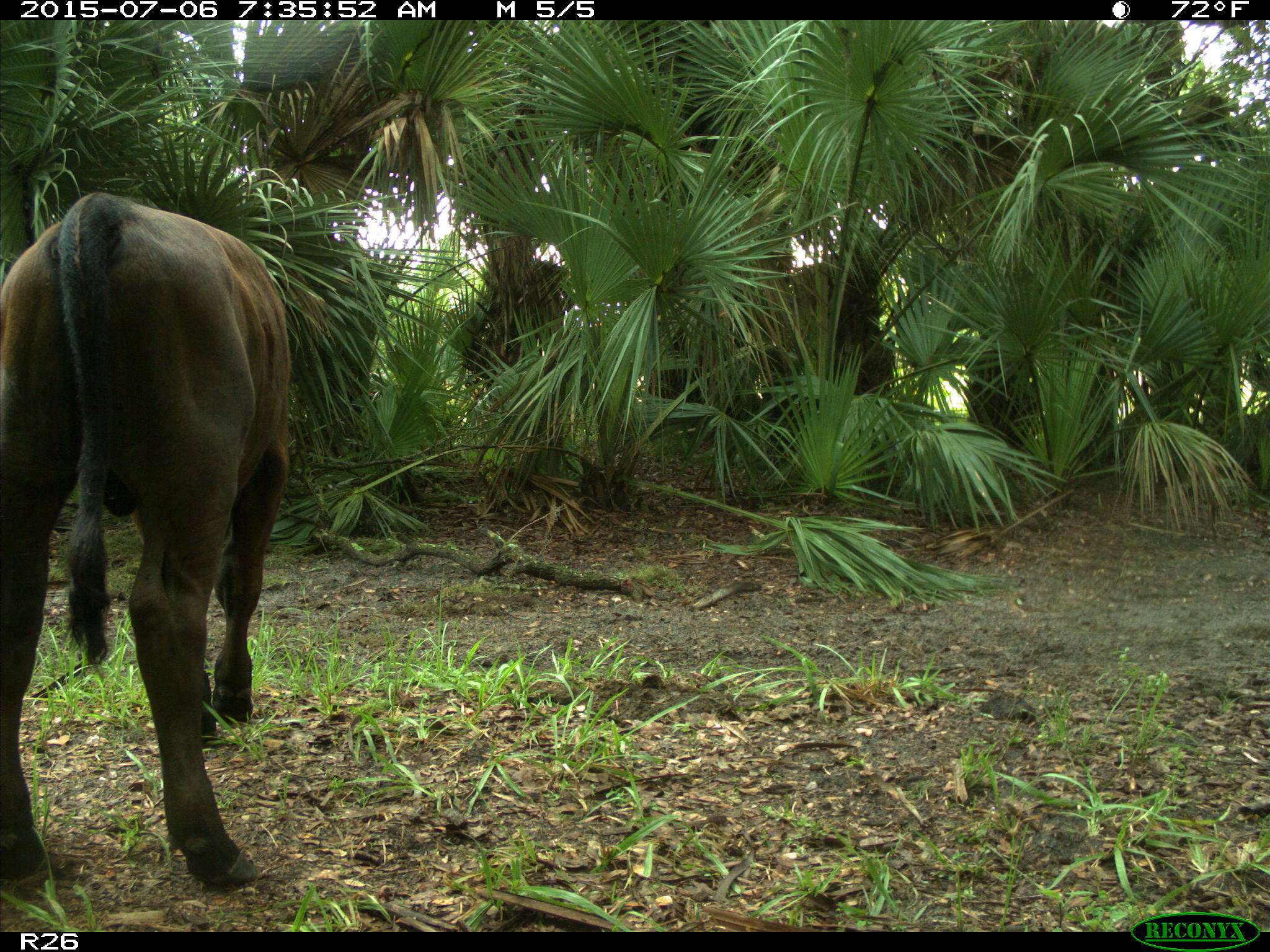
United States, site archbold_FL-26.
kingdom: Animalia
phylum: Chordata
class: Mammalia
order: Artiodactyla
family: Bovidae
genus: Bos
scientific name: Bos taurus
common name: domestic cow